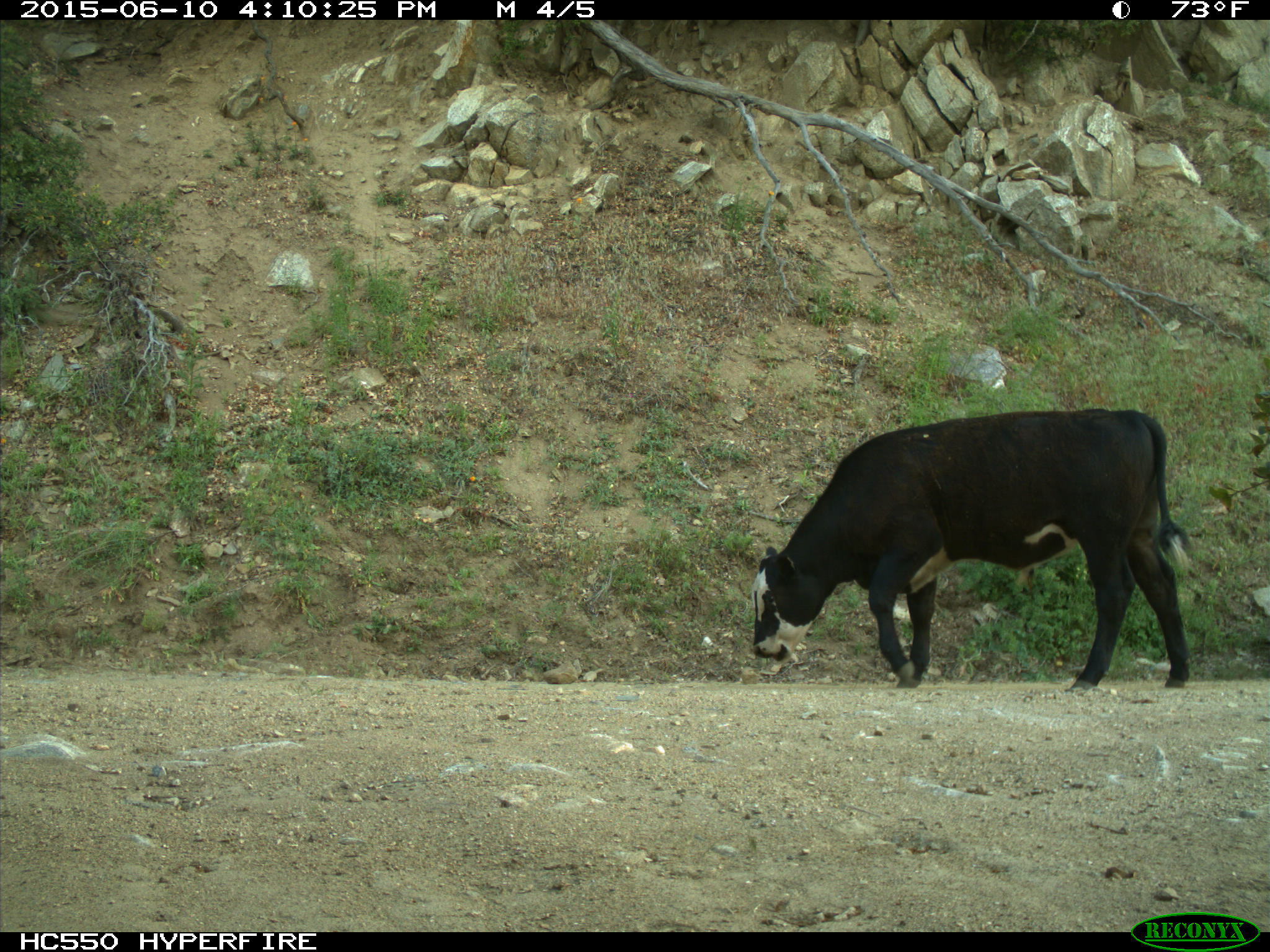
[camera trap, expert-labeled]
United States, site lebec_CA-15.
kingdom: Animalia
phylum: Chordata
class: Mammalia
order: Artiodactyla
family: Bovidae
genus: Bos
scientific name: Bos taurus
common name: domestic cow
Bos taurus (domestic cow).